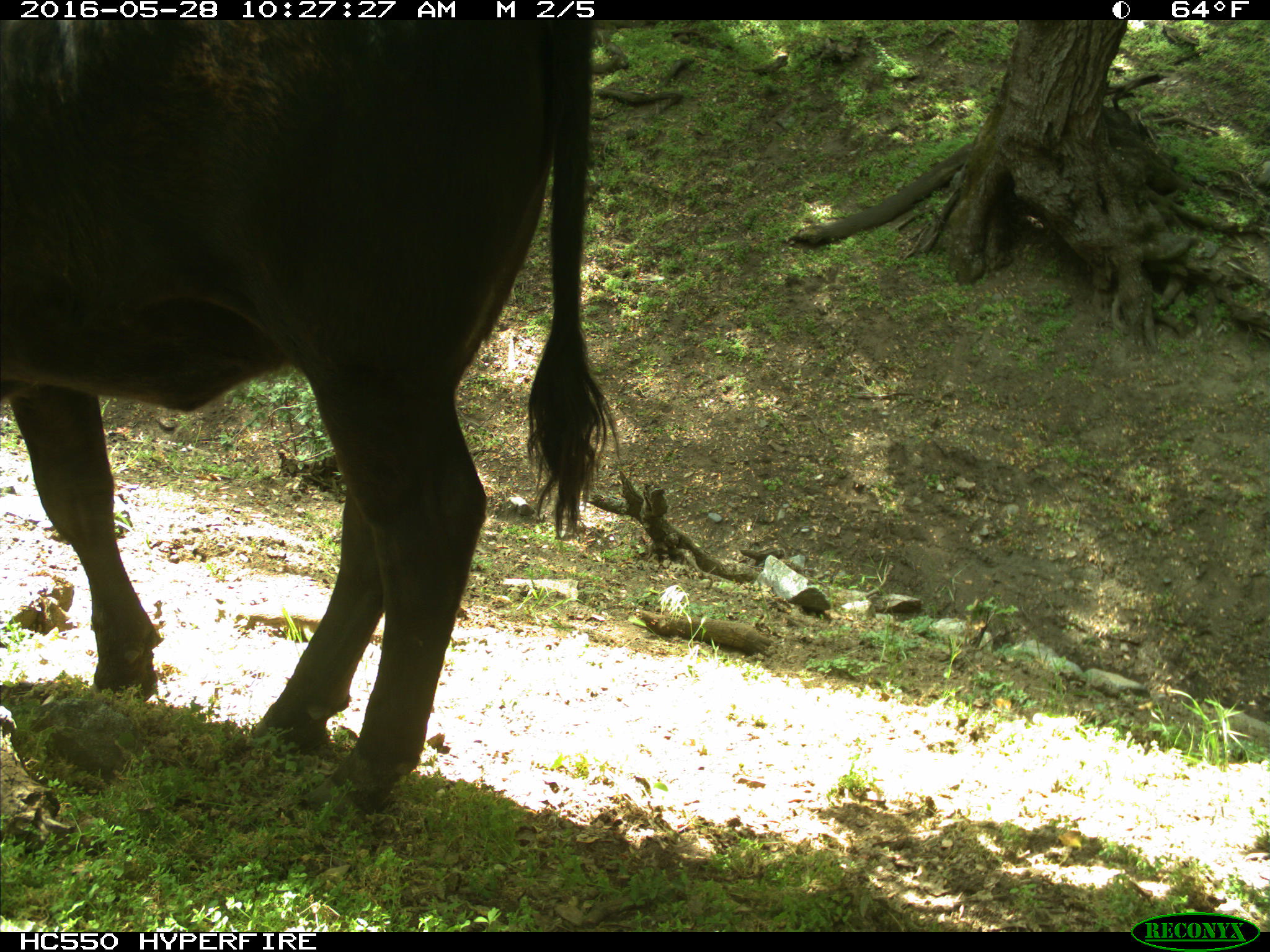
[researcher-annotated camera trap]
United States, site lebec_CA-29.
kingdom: Animalia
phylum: Chordata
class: Mammalia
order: Artiodactyla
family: Bovidae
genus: Bos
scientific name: Bos taurus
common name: domestic cow